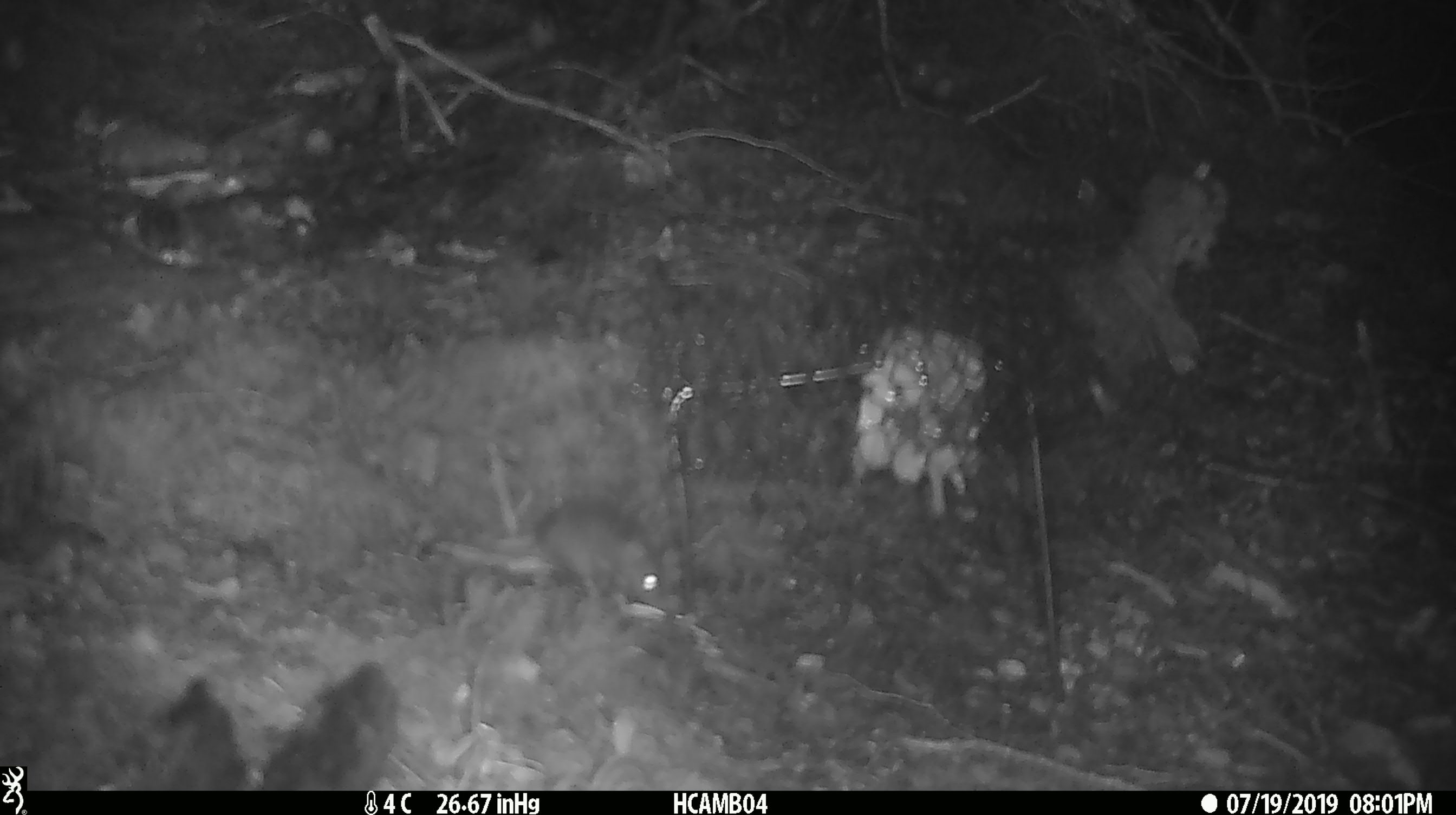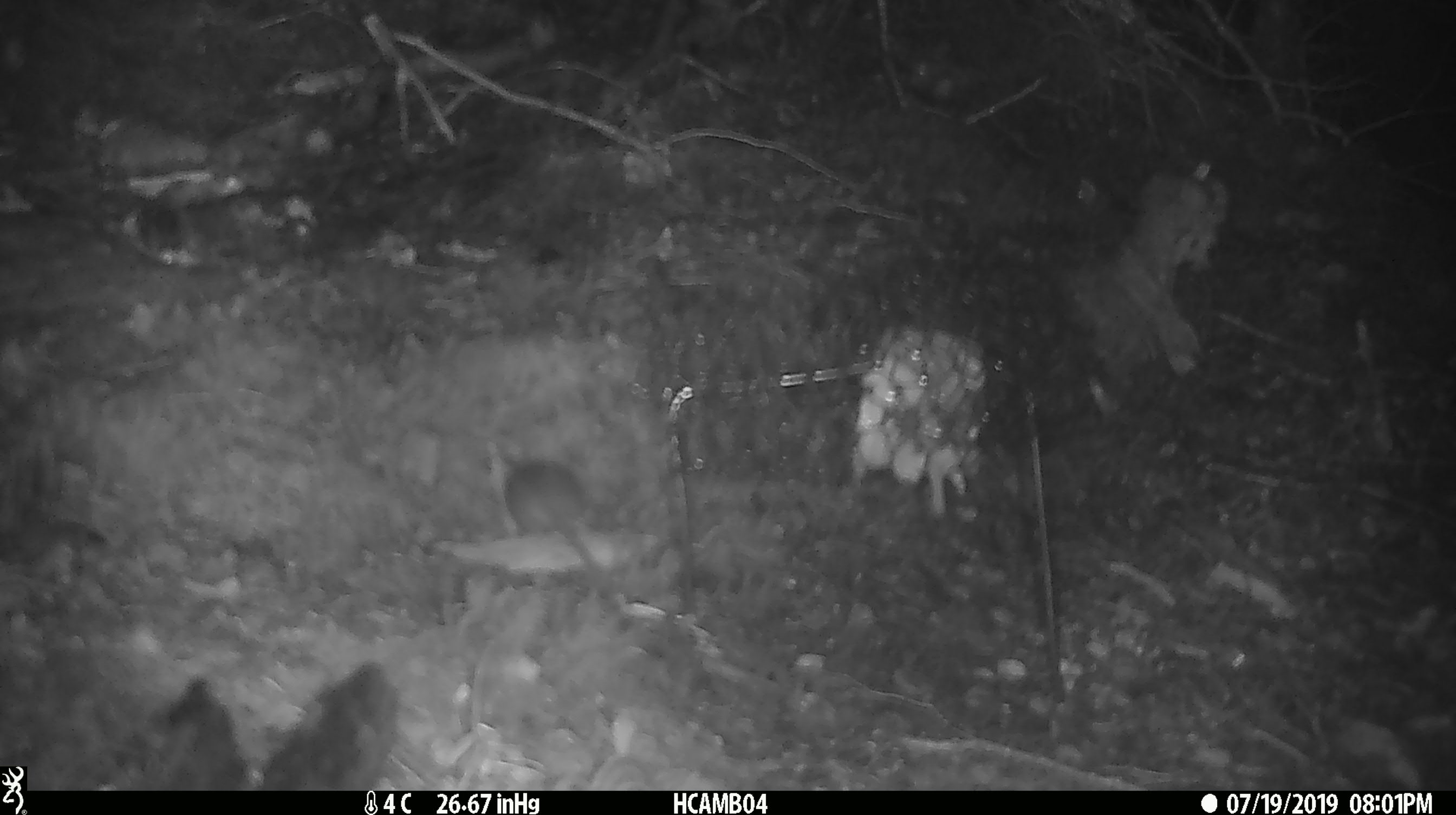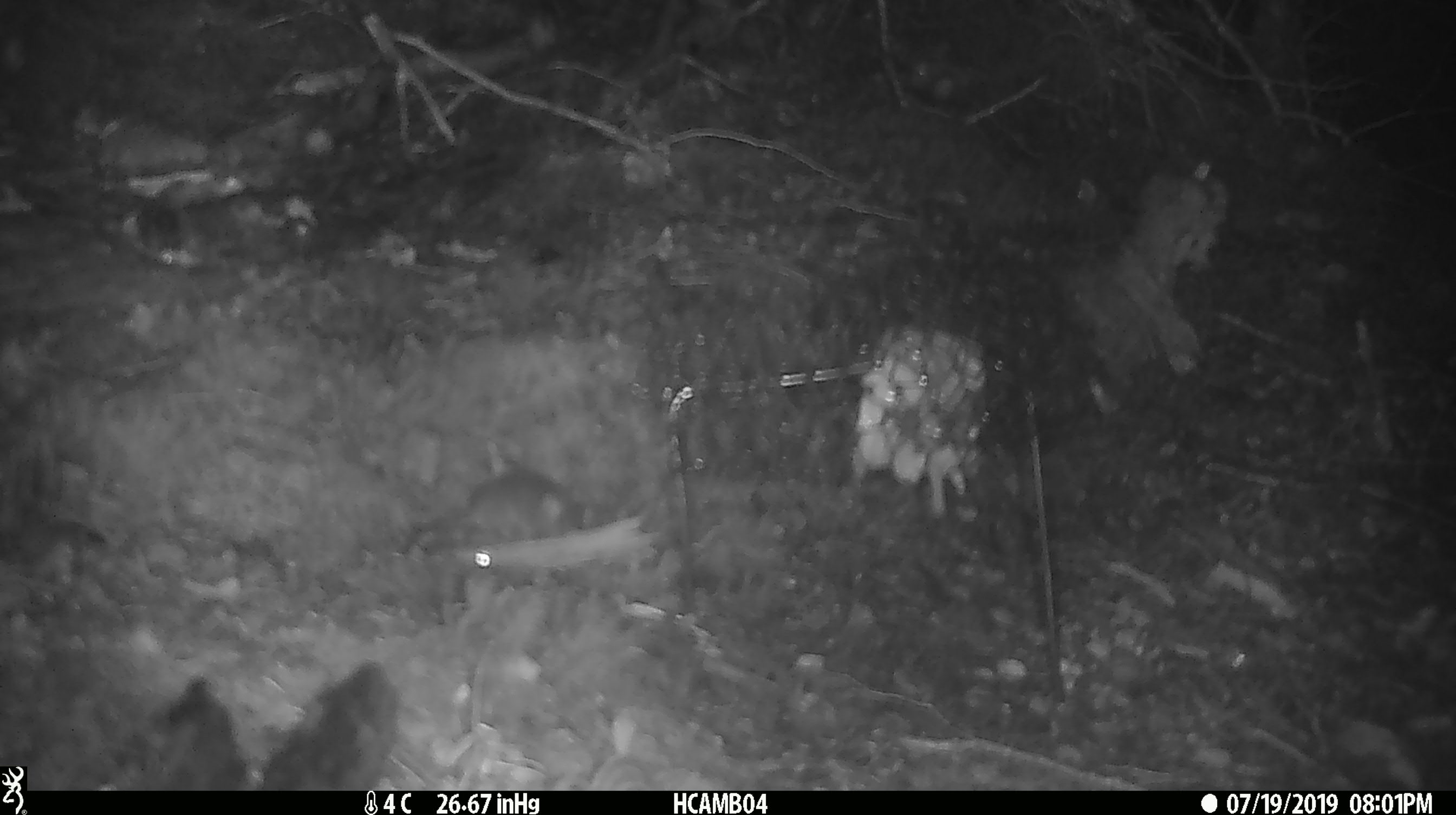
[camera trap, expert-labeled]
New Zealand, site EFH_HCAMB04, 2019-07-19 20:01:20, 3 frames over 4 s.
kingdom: Animalia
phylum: Chordata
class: Mammalia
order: Rodentia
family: Muridae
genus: Mus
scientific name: Mus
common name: mouse